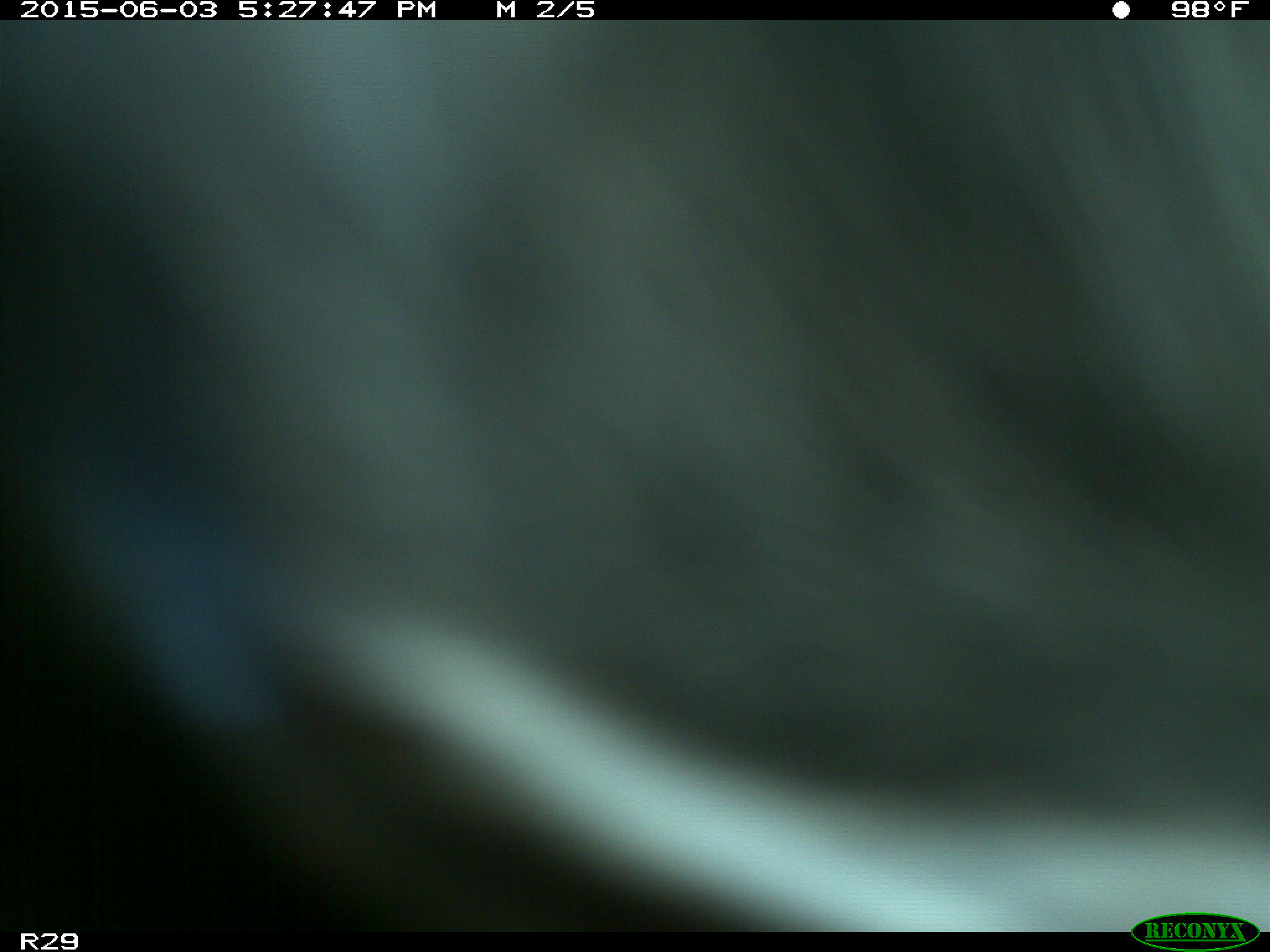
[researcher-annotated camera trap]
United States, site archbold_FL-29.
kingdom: Animalia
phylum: Chordata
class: Mammalia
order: Artiodactyla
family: Bovidae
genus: Bos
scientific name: Bos taurus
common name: domestic cow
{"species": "Bos taurus (domestic cow)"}